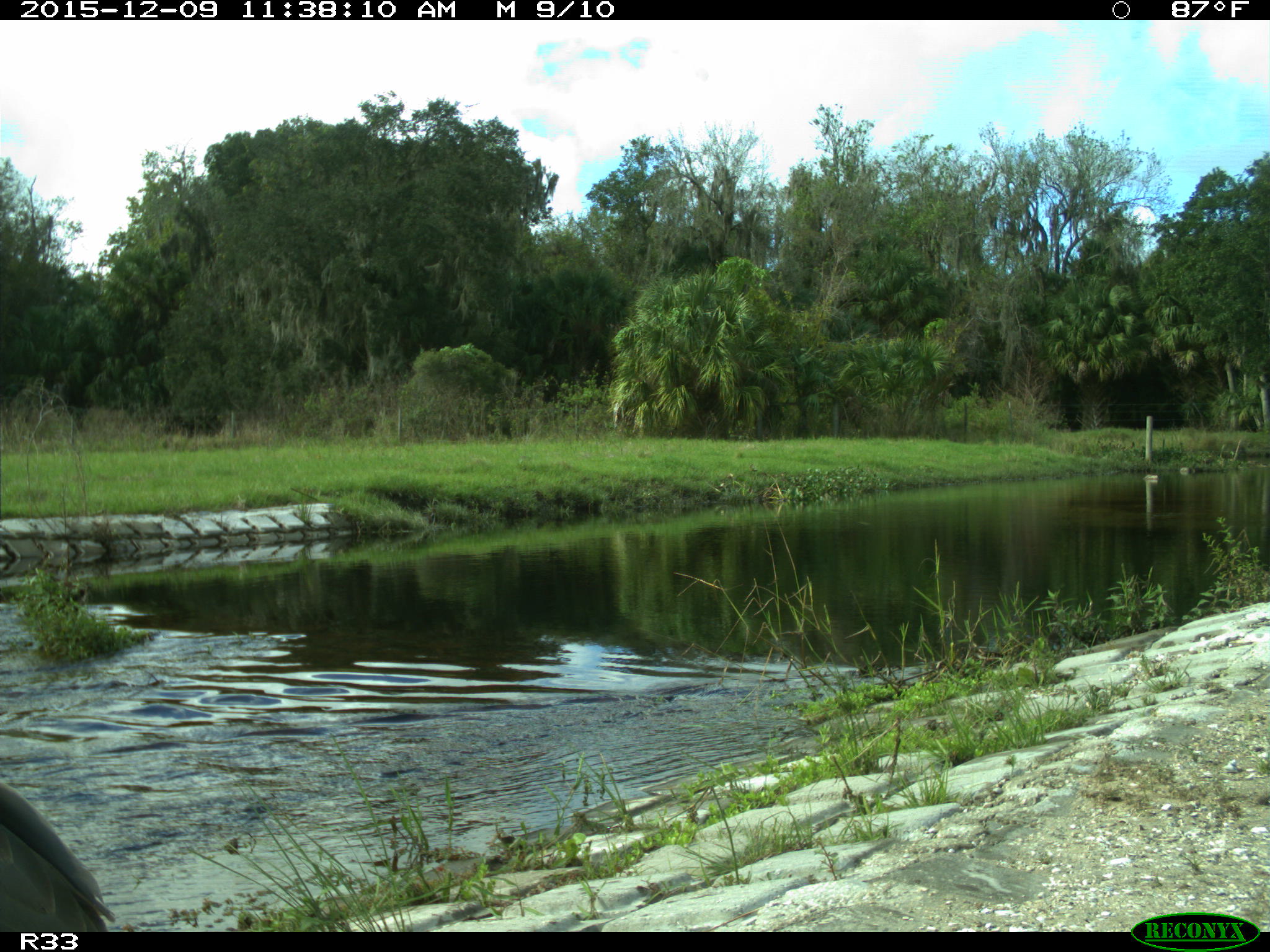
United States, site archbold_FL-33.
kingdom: Animalia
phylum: Chordata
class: Aves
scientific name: Aves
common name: birds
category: unidentified bird